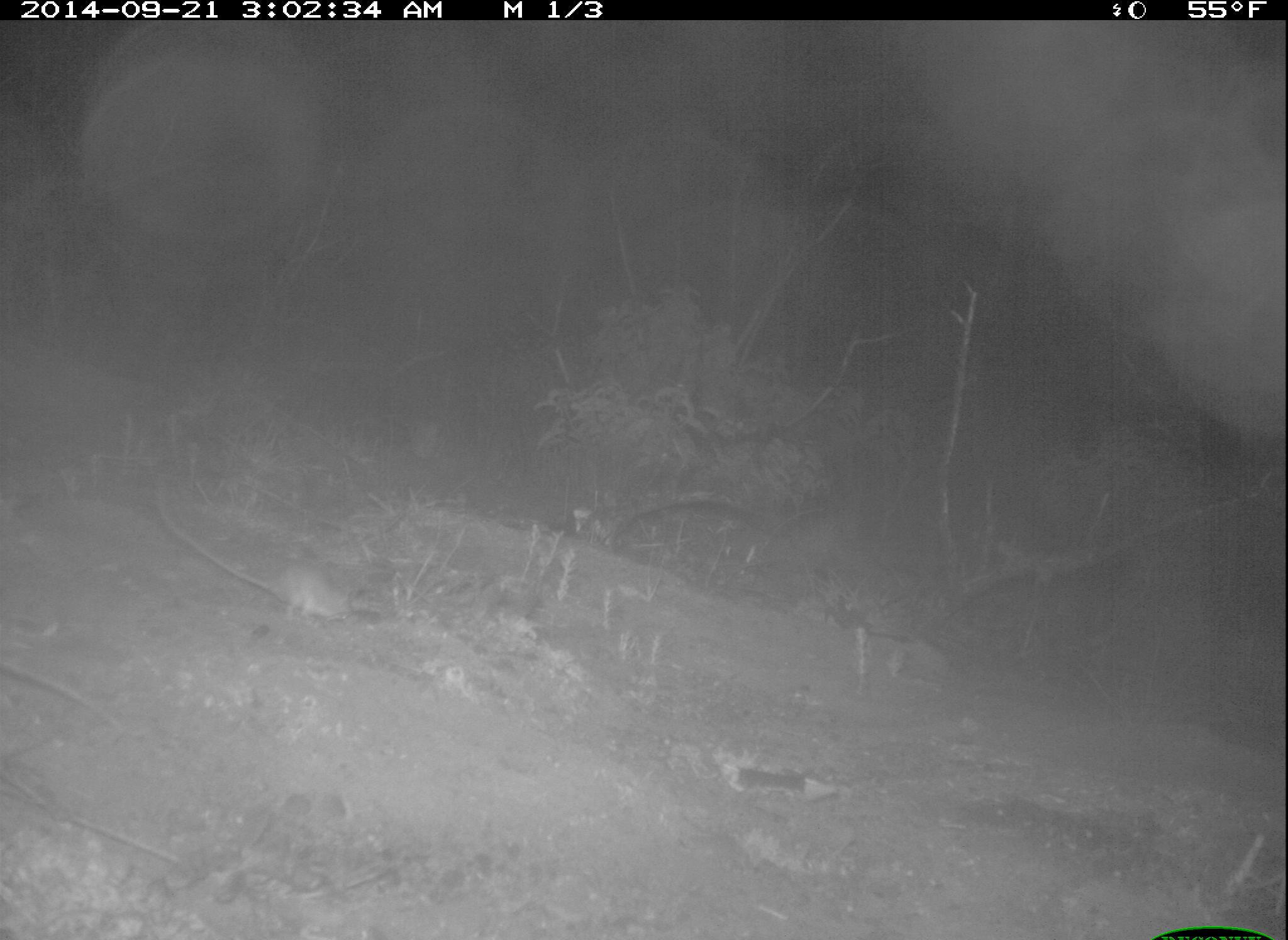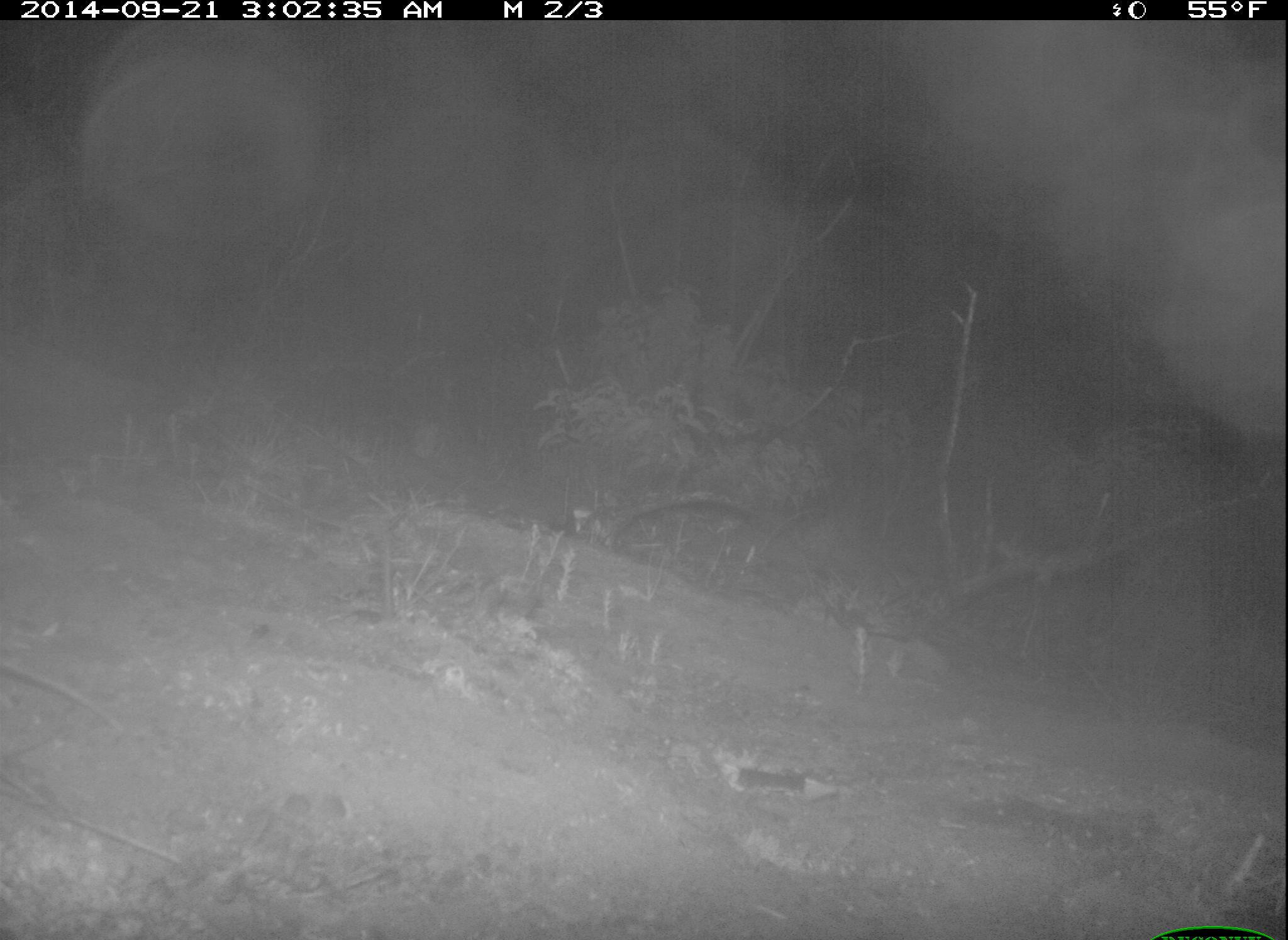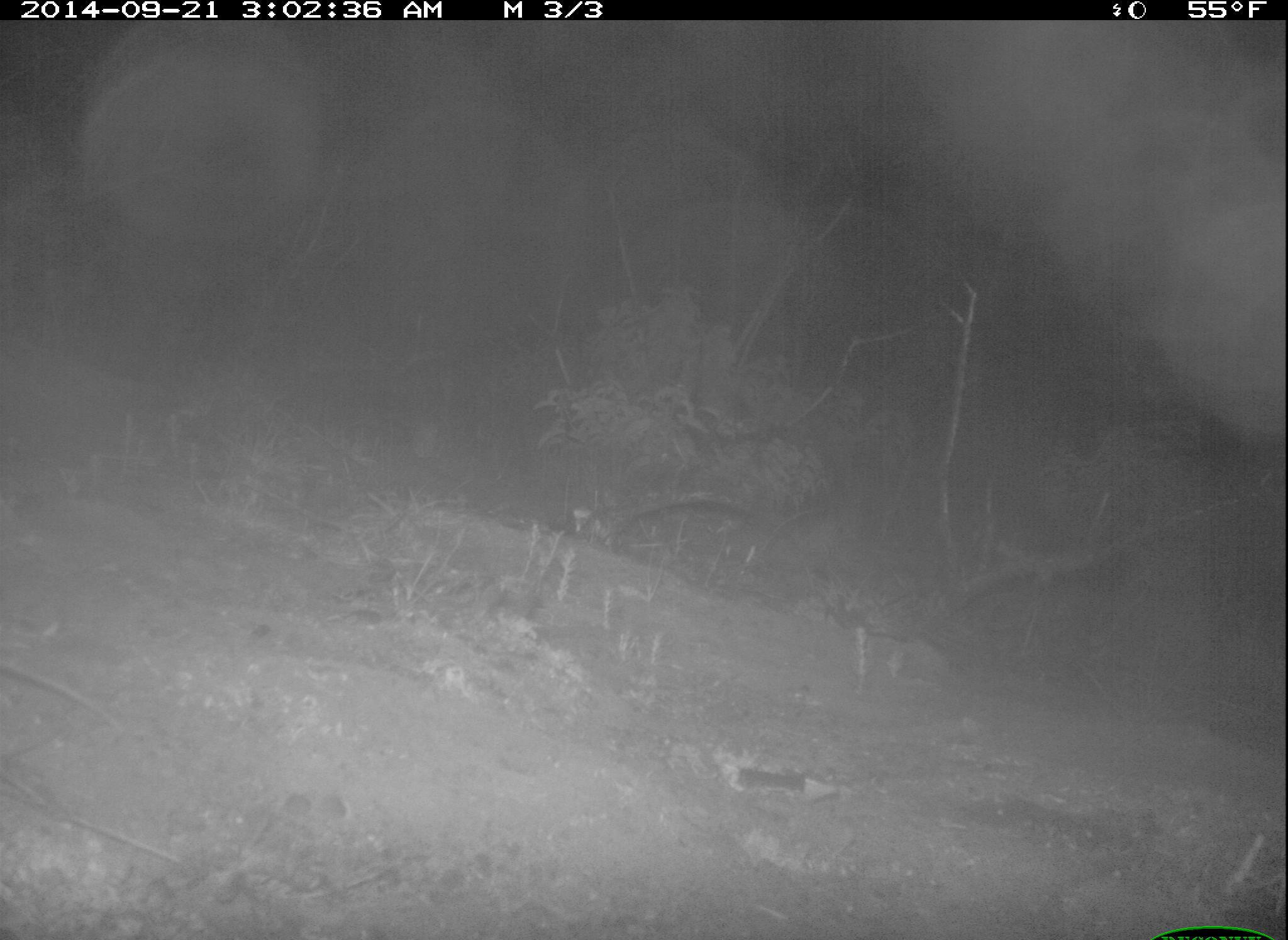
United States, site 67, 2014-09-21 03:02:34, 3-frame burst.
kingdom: Animalia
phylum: Chordata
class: Mammalia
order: Rodentia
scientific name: Rodentia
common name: rodent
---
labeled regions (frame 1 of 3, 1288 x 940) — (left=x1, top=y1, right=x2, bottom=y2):
rodent: (left=153, top=467, right=356, bottom=625)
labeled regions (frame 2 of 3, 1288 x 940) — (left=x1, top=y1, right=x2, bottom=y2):
rodent: (left=375, top=524, right=406, bottom=624)